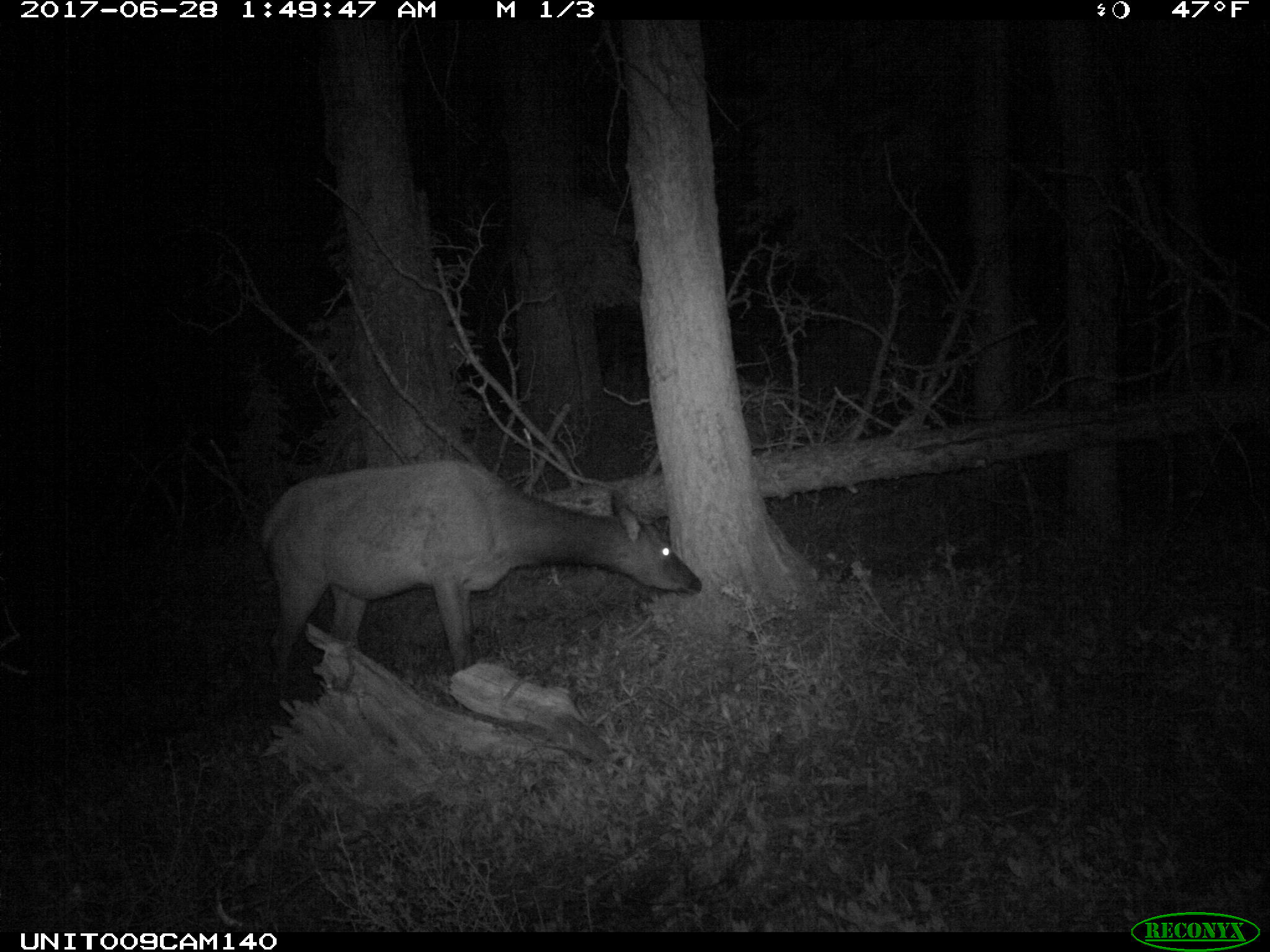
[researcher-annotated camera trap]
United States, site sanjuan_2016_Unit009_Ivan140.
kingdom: Animalia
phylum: Chordata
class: Mammalia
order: Artiodactyla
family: Cervidae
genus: Cervus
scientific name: Cervus elaphus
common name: red deer